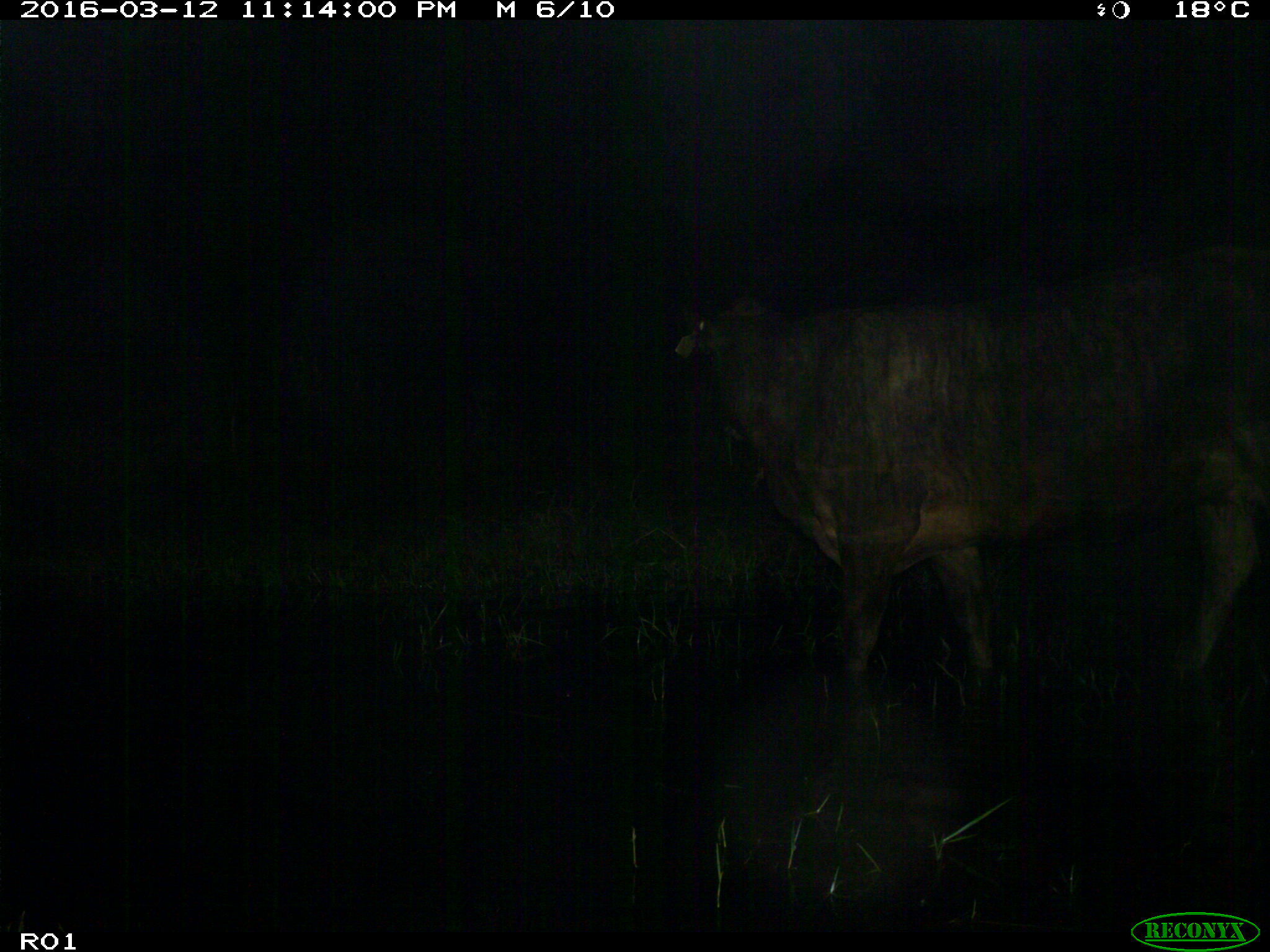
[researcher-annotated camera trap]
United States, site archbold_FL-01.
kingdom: Animalia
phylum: Chordata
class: Mammalia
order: Artiodactyla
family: Bovidae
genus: Bos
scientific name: Bos taurus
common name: domestic cow